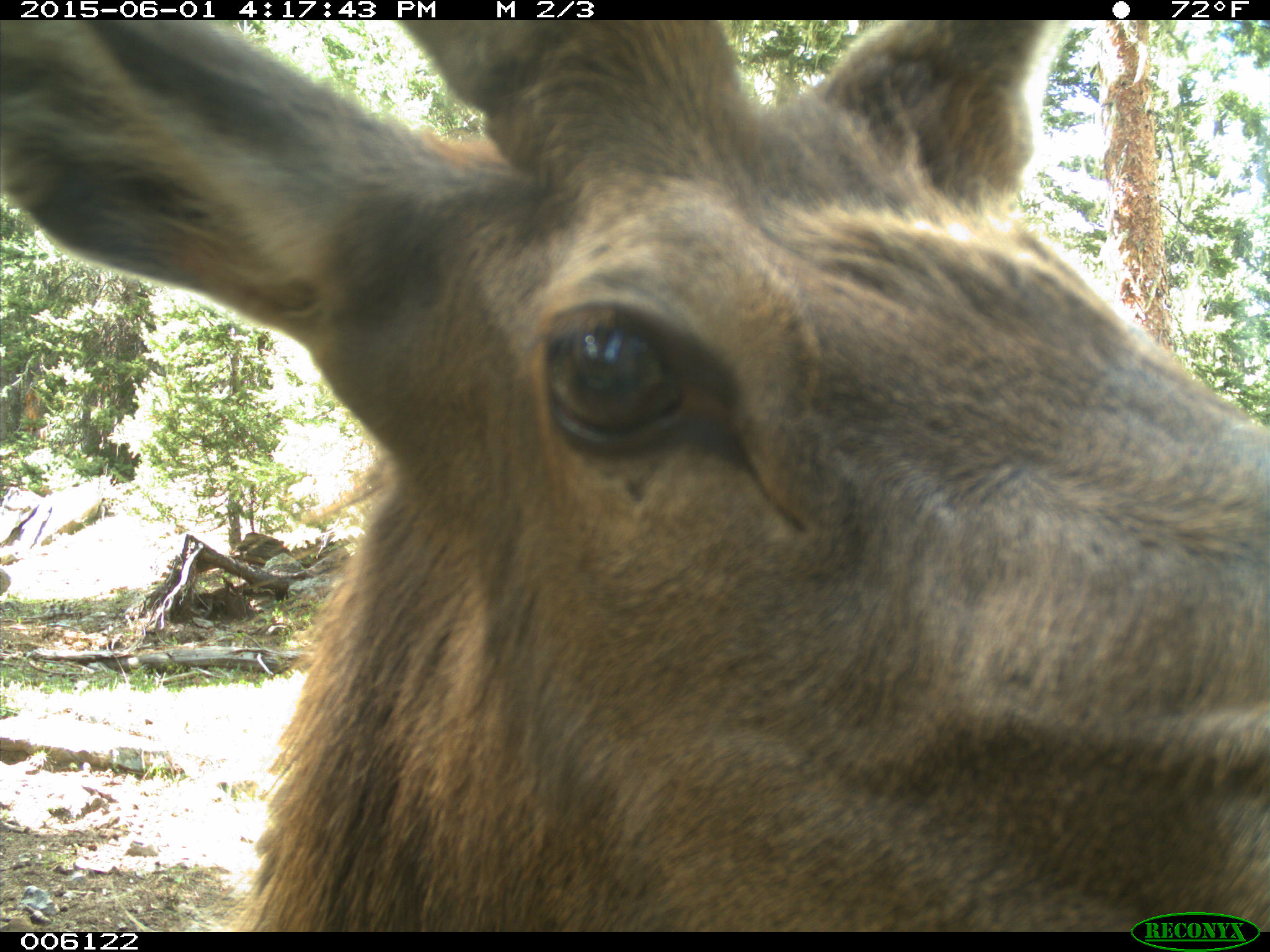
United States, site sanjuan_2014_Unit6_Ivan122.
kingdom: Animalia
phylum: Chordata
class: Mammalia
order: Artiodactyla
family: Cervidae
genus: Cervus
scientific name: Cervus elaphus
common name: red deer